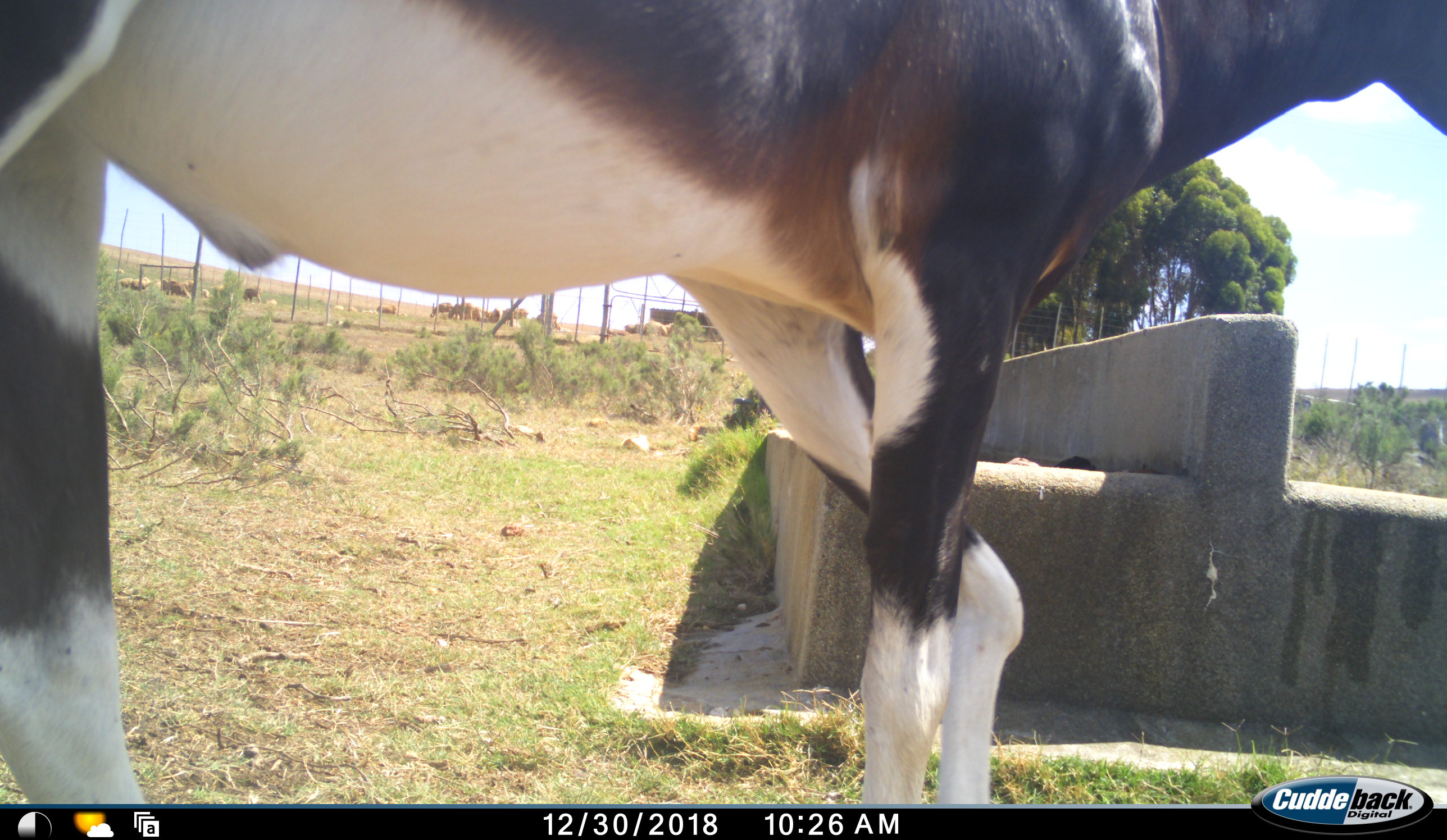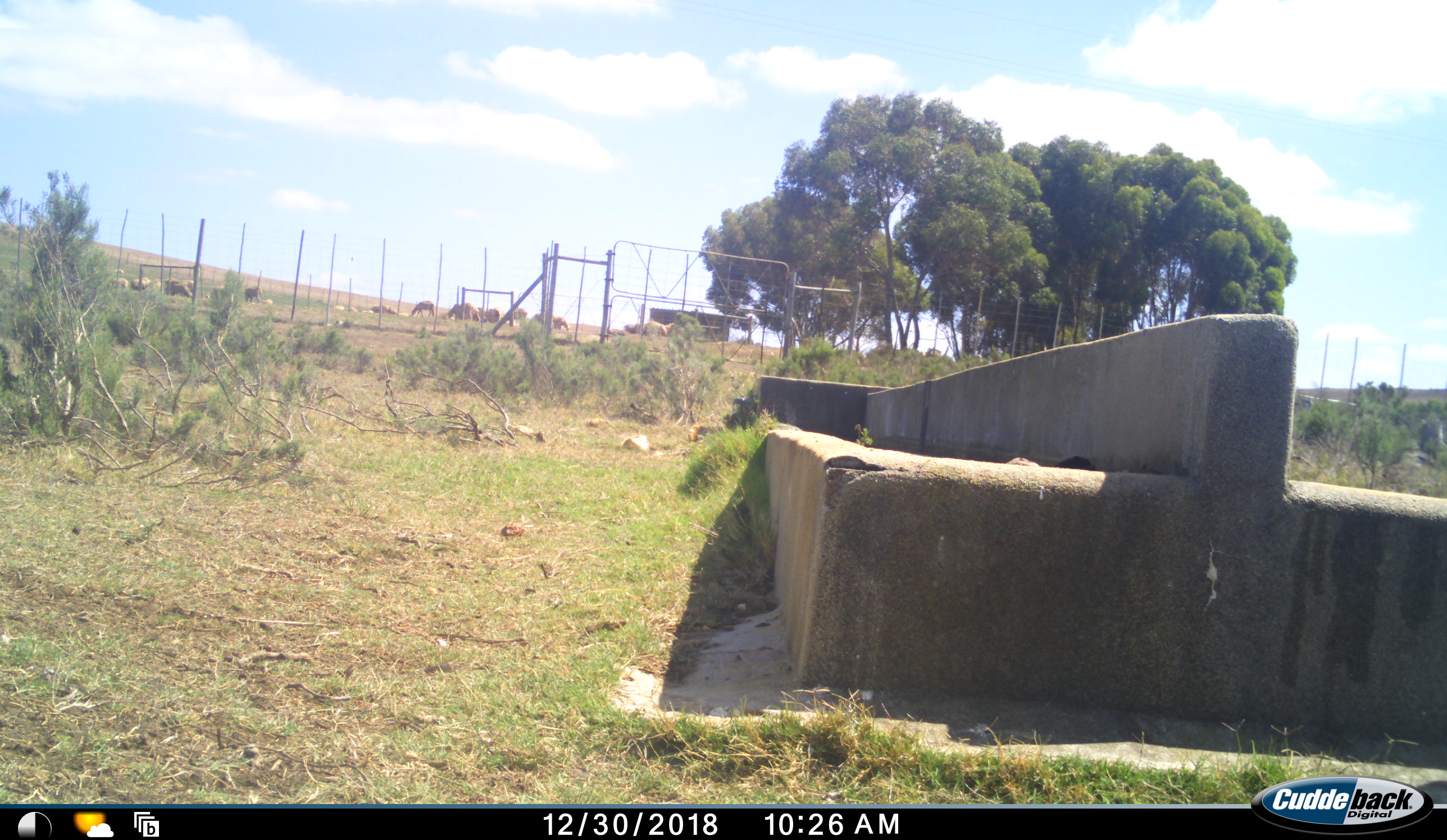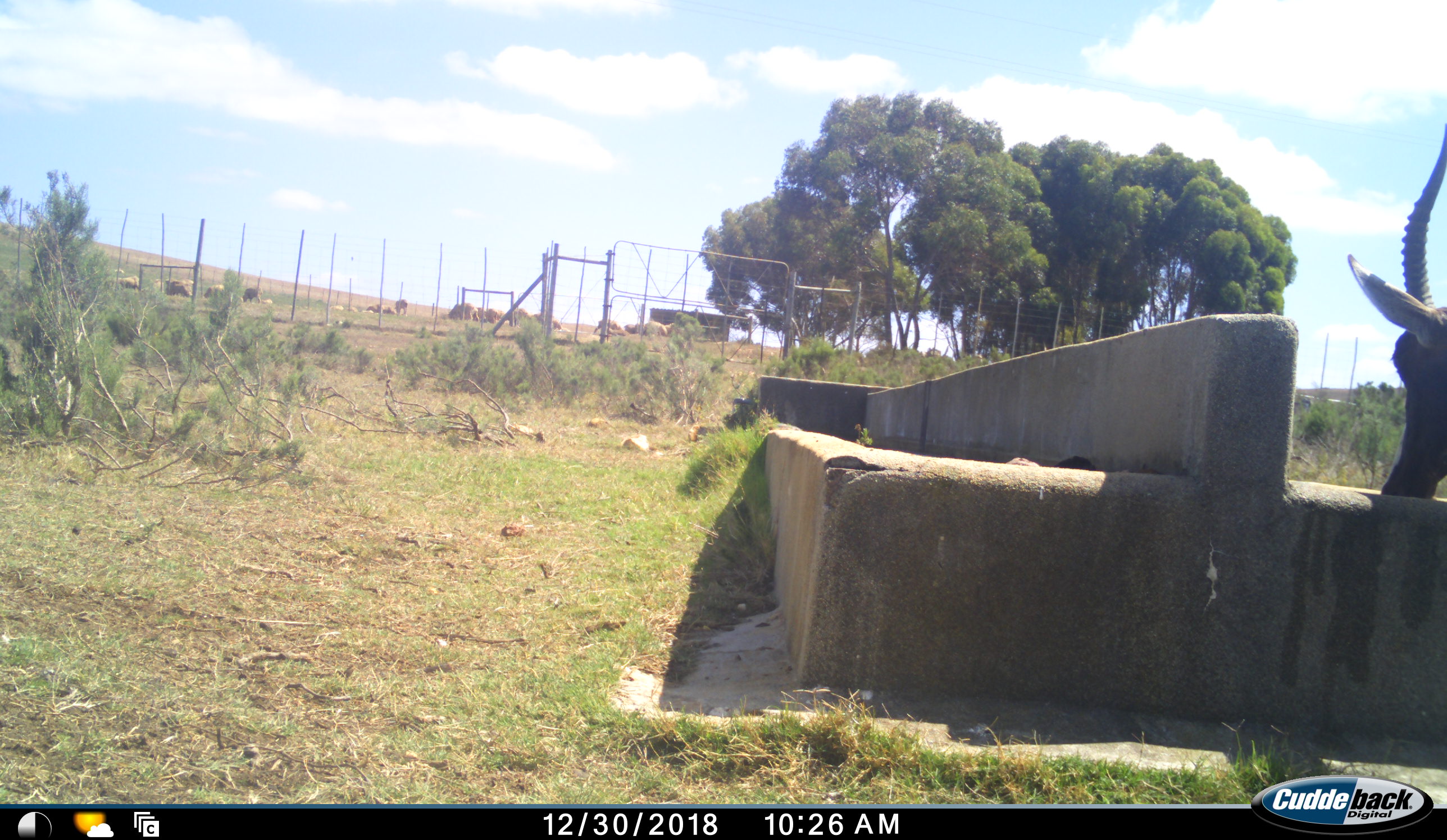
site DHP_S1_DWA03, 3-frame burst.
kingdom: Animalia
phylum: Chordata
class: Mammalia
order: Artiodactyla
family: Bovidae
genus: Damaliscus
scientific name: Damaliscus pygargus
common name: bontebok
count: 1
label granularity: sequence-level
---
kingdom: Animalia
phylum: Chordata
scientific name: Vertebrata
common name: domestic animal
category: domesticanimal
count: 11-50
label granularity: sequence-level